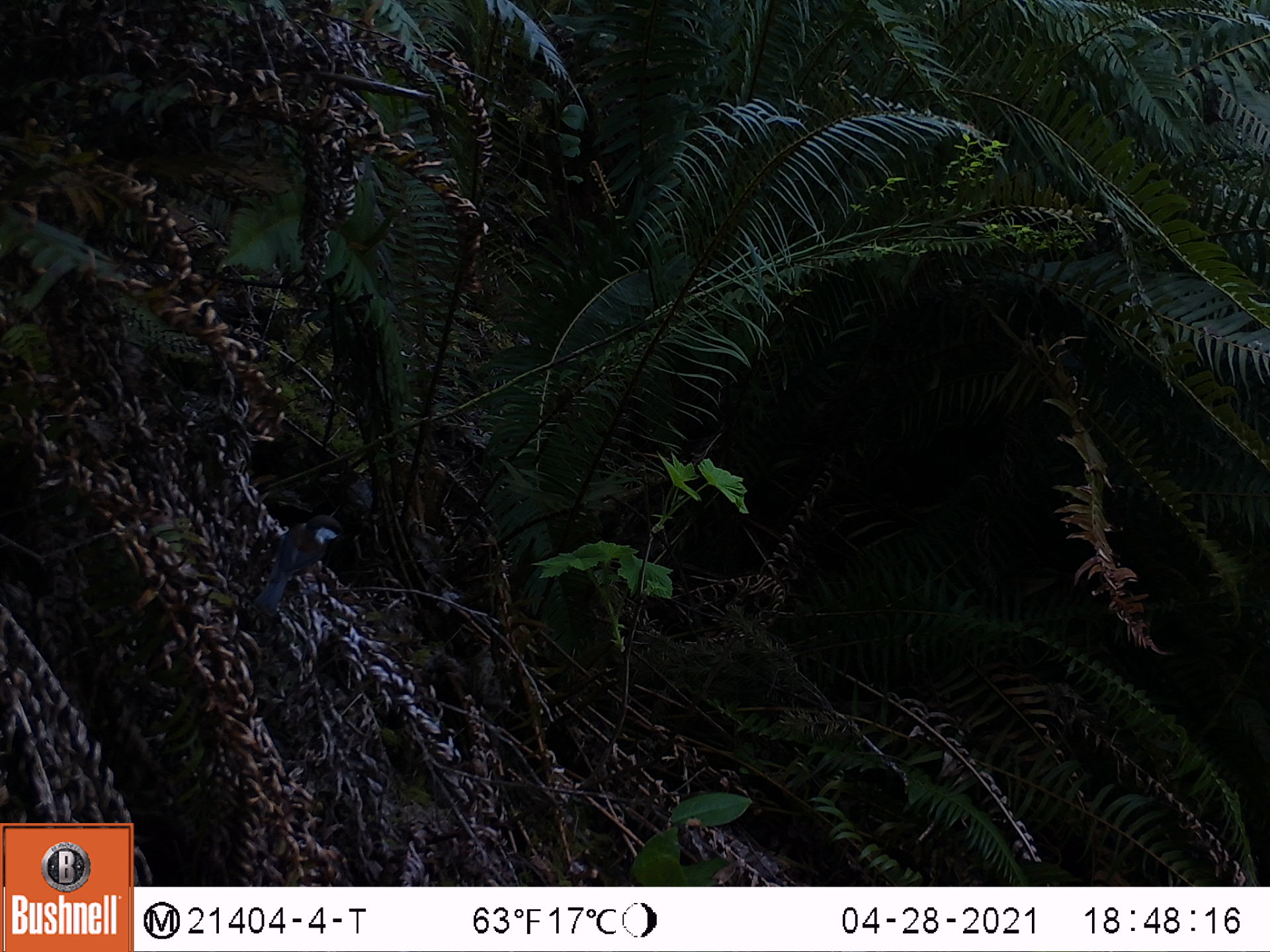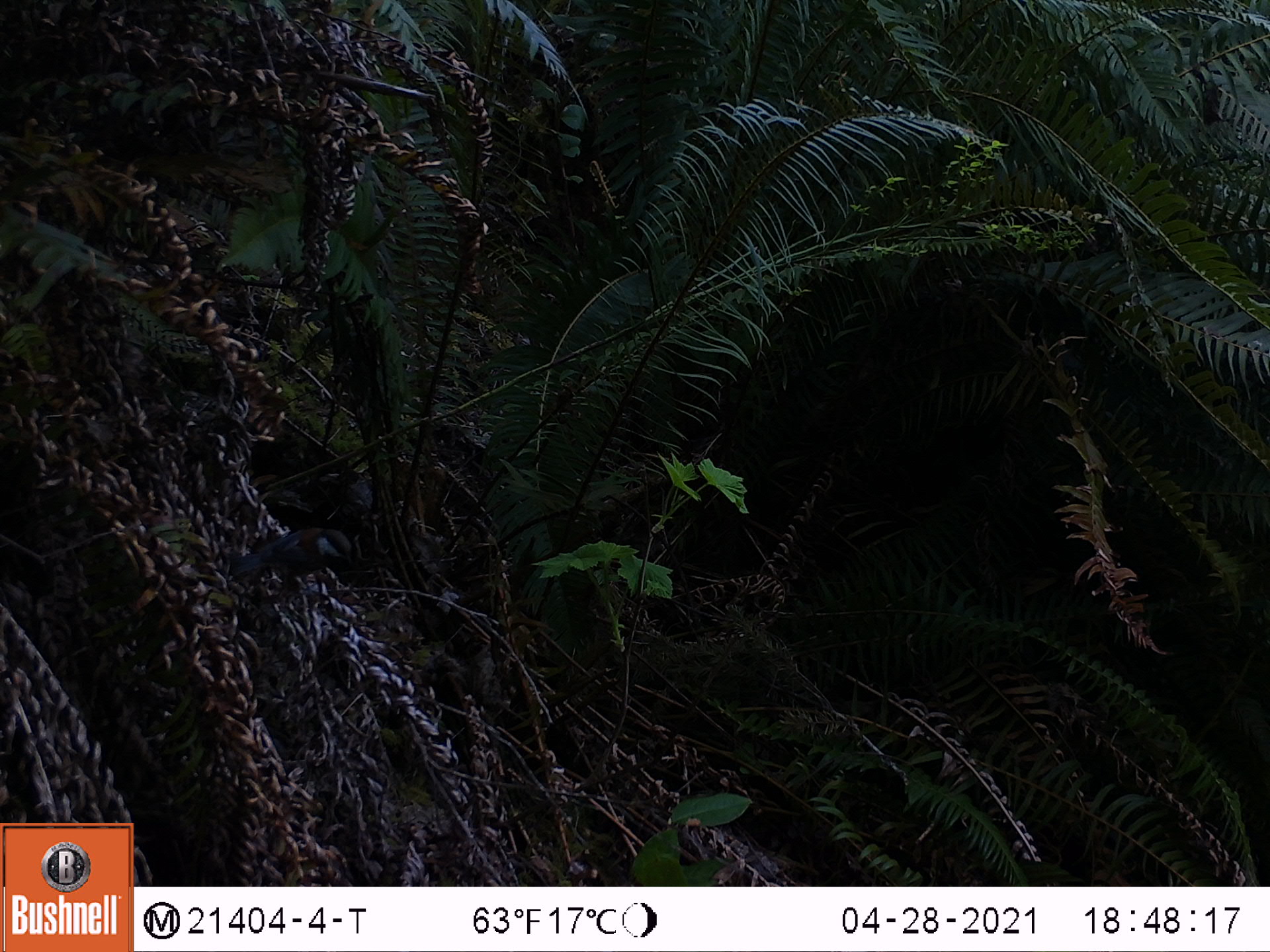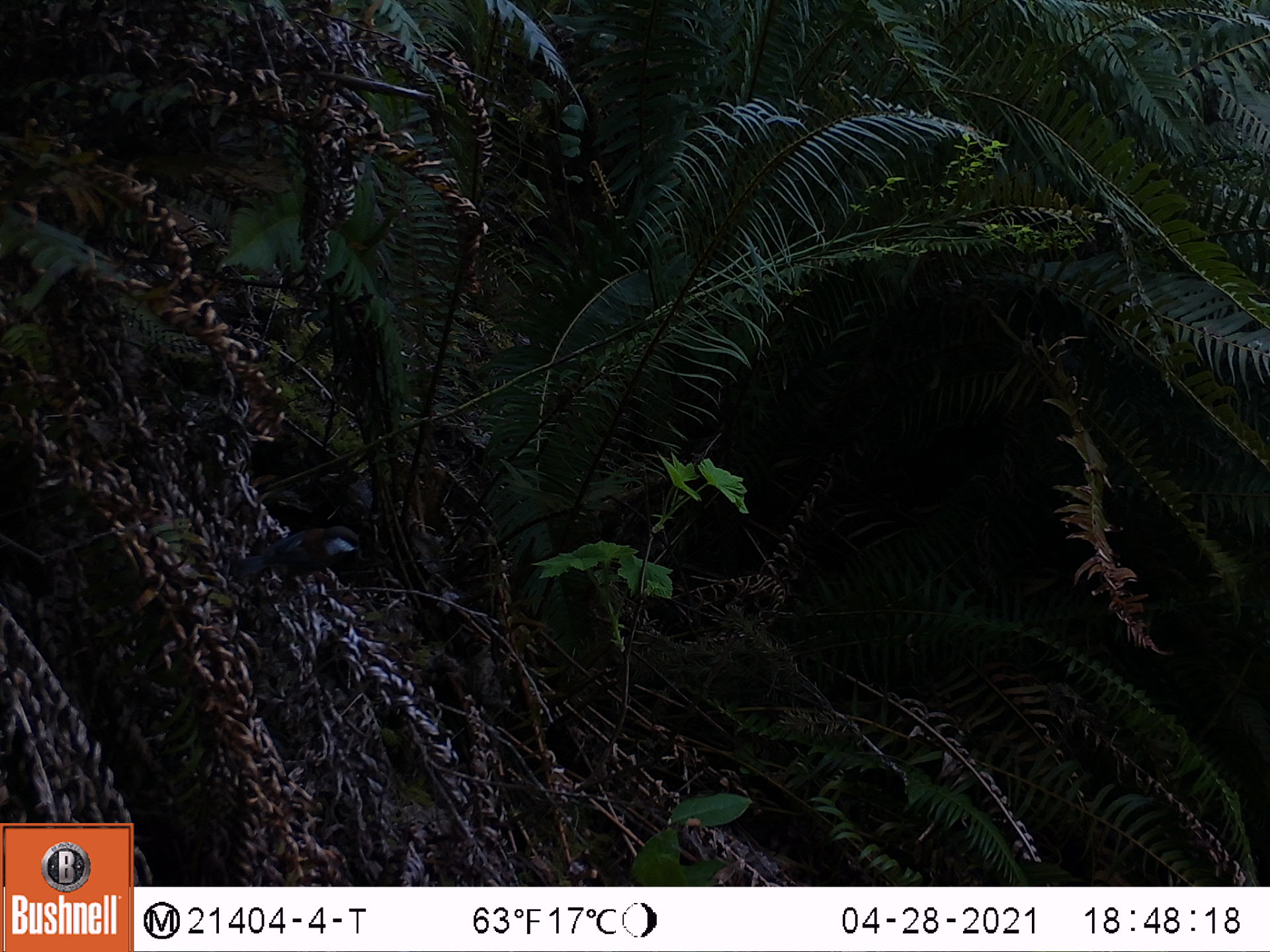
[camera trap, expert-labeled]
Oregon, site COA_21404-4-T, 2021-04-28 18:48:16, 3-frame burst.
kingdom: Animalia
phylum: Chordata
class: Aves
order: Passeriformes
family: Paridae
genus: Poecile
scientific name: Poecile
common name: chickadees and allies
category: poecile species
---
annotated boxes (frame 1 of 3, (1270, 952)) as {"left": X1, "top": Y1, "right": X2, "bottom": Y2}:
poecile species: {"left": 234, "top": 506, "right": 355, "bottom": 626}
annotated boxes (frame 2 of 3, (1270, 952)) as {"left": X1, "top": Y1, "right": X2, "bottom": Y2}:
poecile species: {"left": 229, "top": 526, "right": 361, "bottom": 590}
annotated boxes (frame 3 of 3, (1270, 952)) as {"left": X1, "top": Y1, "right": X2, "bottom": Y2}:
poecile species: {"left": 229, "top": 521, "right": 372, "bottom": 589}